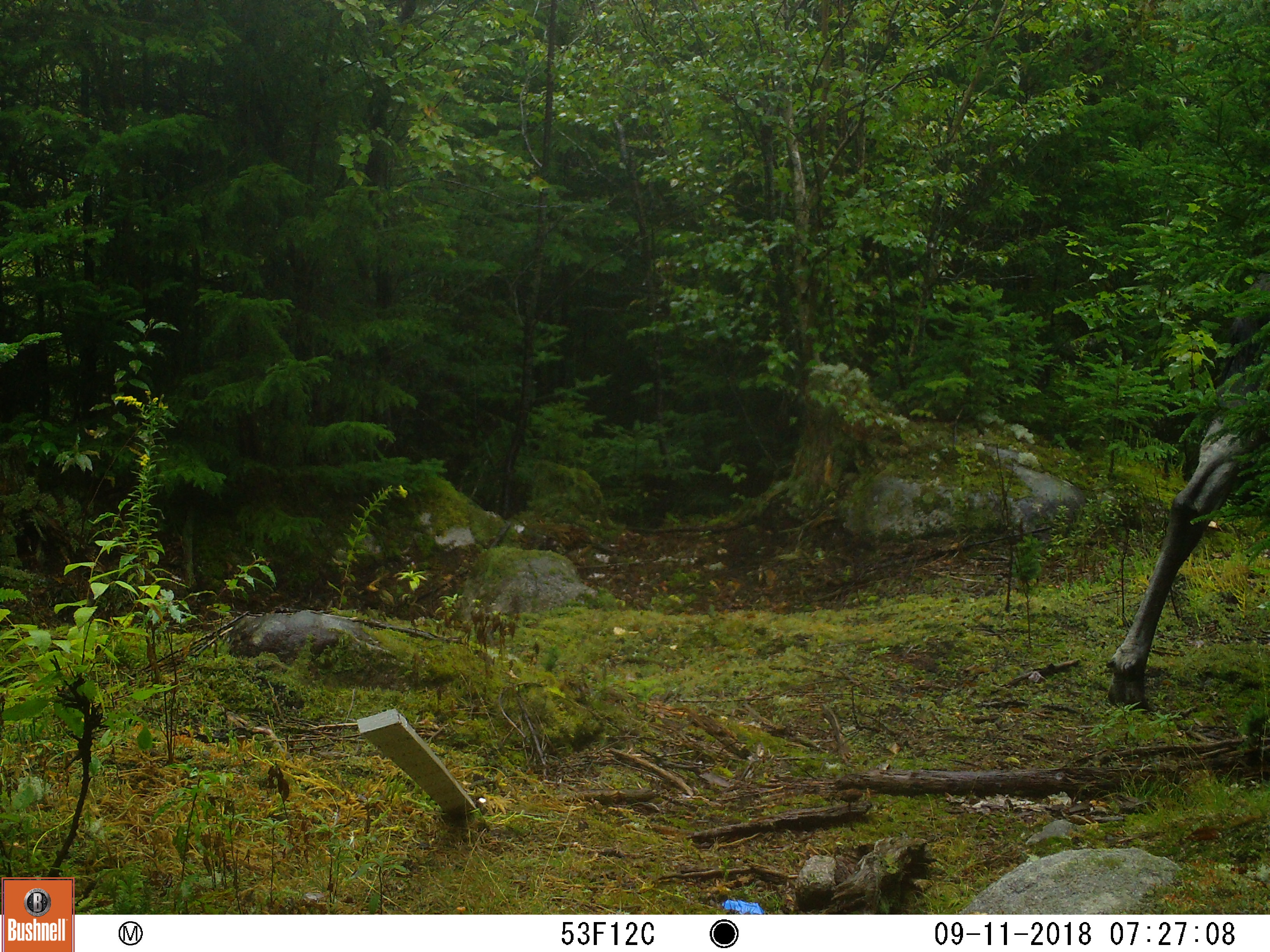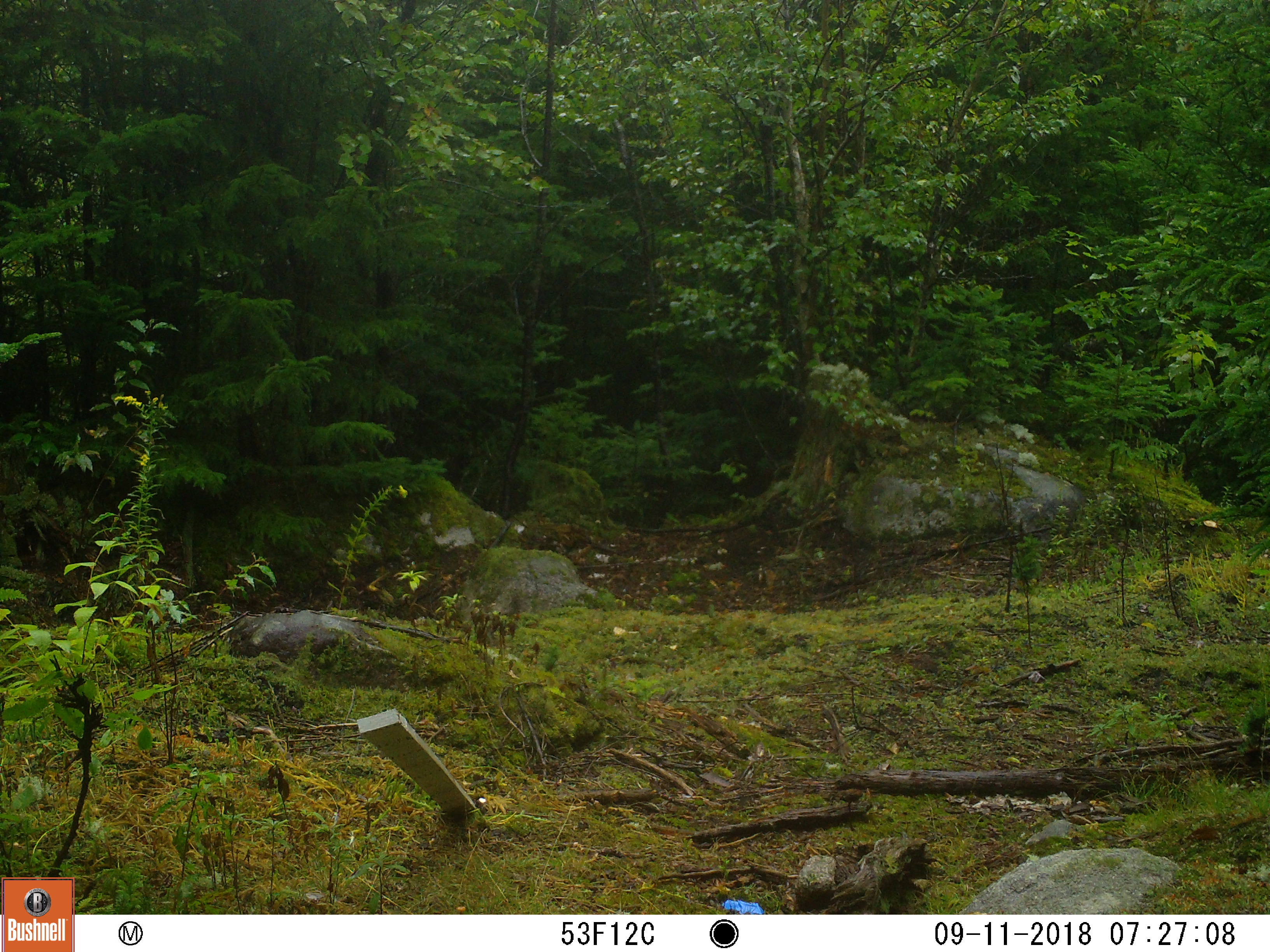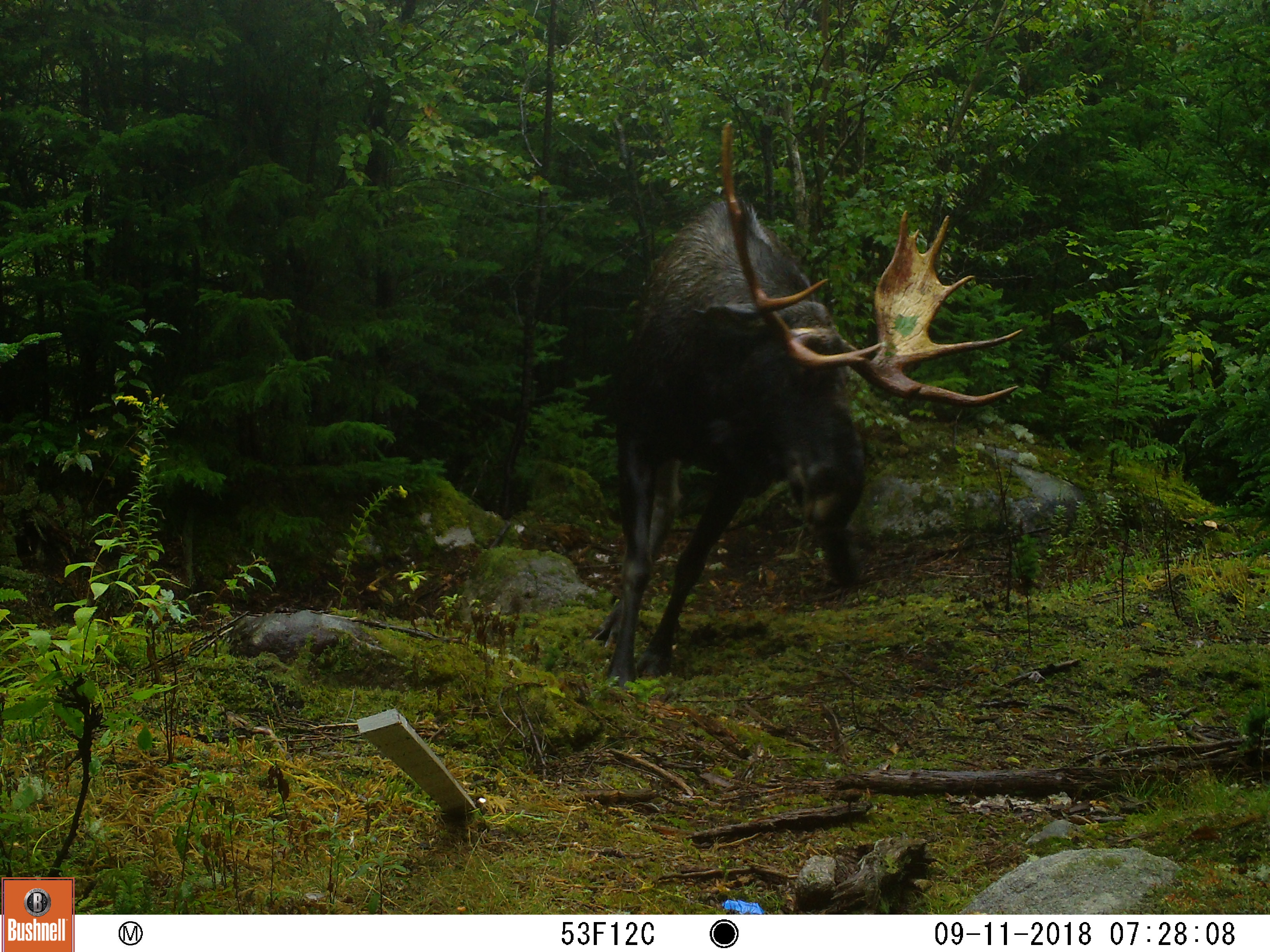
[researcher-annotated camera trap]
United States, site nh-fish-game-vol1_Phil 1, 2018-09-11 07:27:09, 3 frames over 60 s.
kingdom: Animalia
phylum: Chordata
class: Mammalia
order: Artiodactyla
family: Cervidae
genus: Alces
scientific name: Alces alces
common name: moose